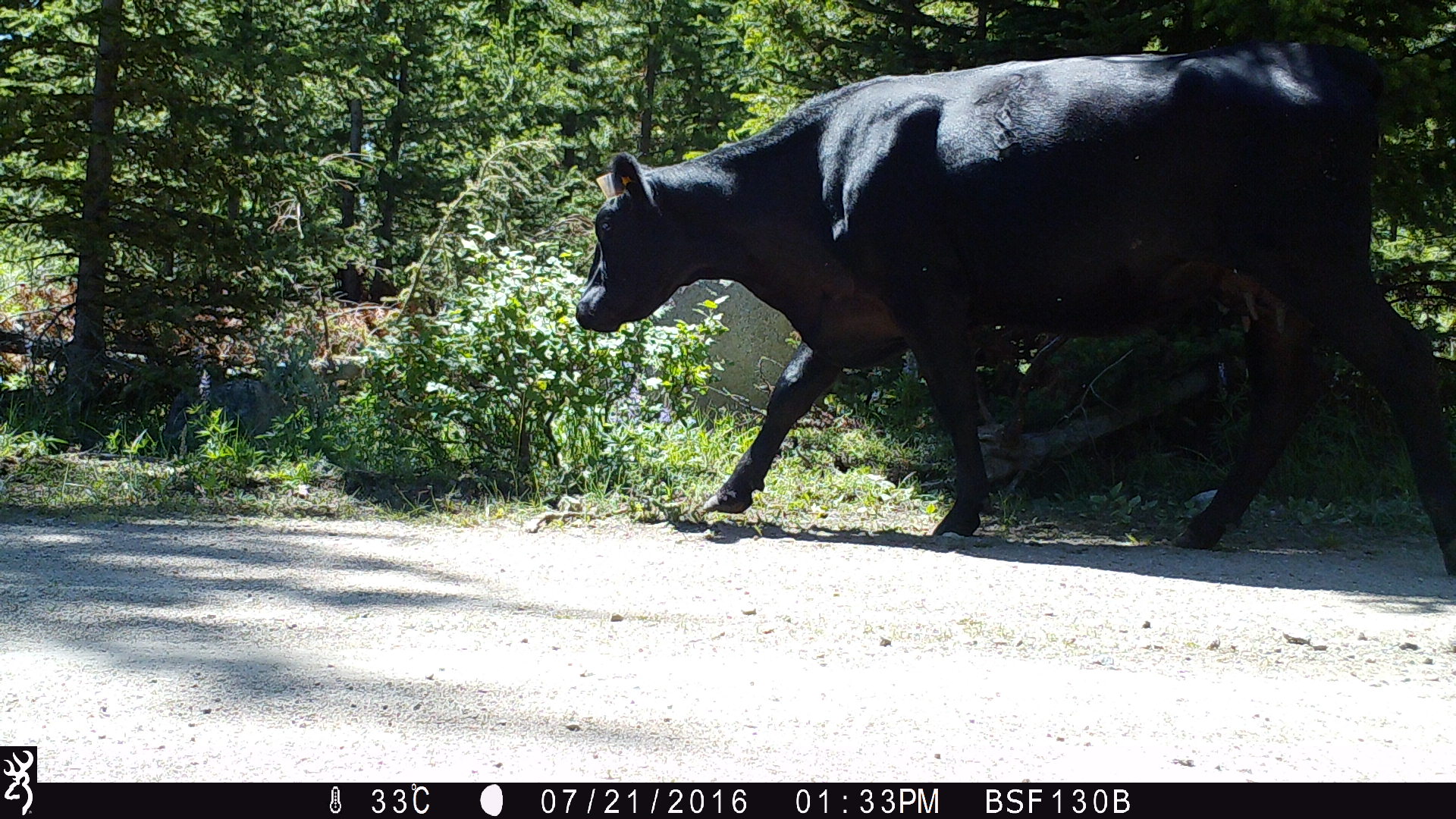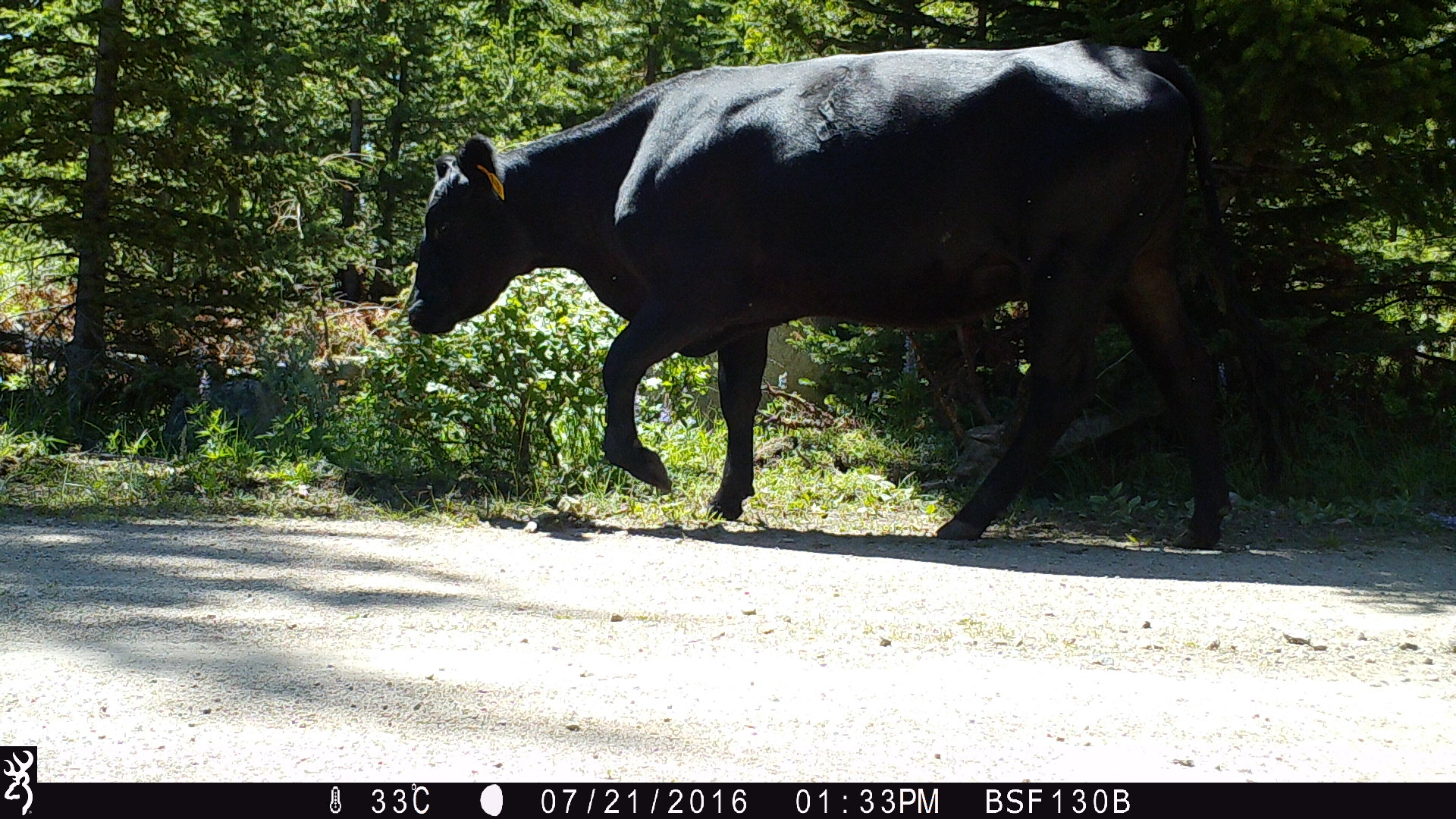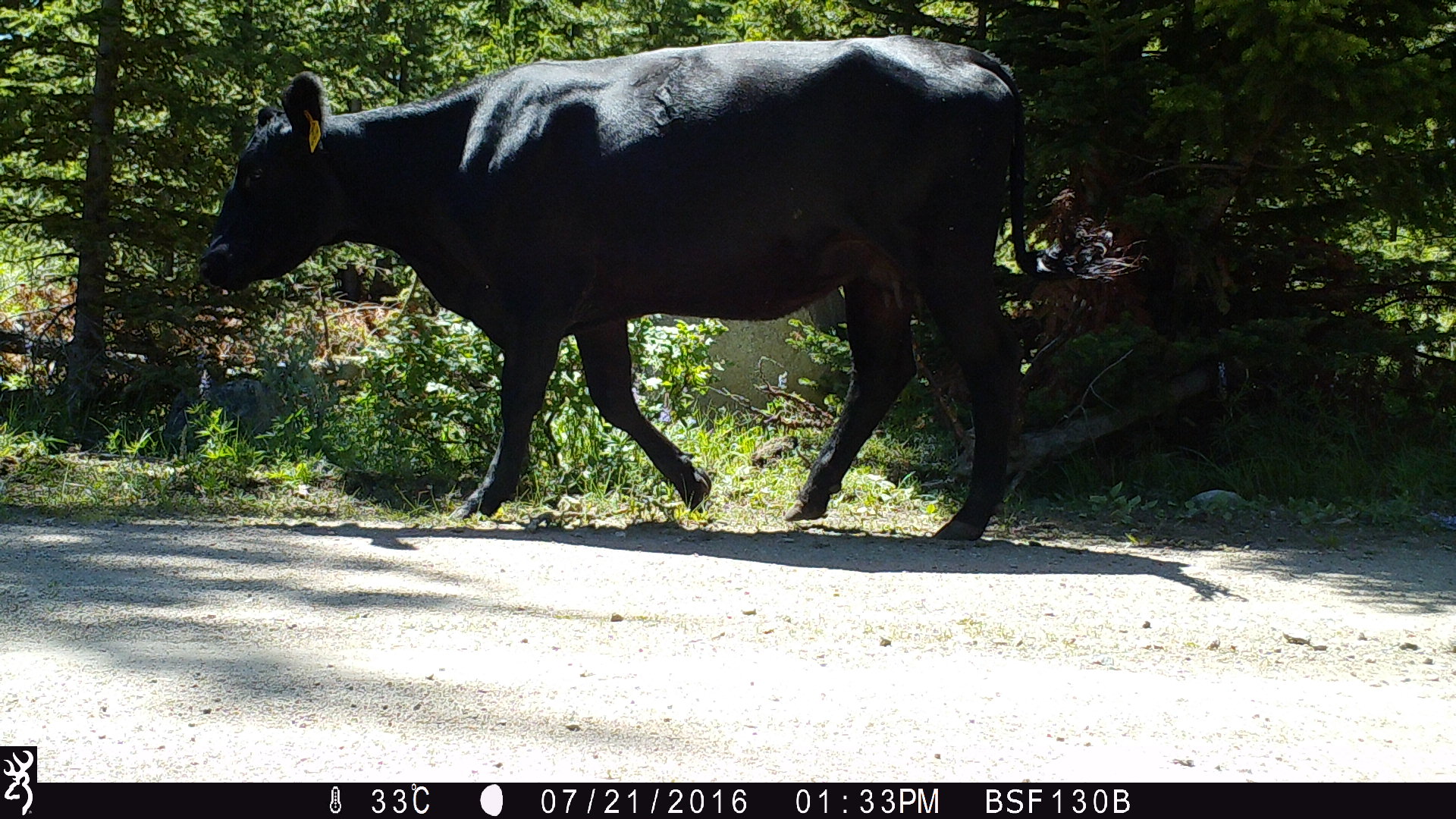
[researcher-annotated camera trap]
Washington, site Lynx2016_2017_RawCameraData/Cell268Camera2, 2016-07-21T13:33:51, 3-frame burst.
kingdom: Animalia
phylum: Chordata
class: Mammalia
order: Artiodactyla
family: Bovidae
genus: Bos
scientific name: Bos taurus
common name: domestic cattle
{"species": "domestic cattle (Bos taurus)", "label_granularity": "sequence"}